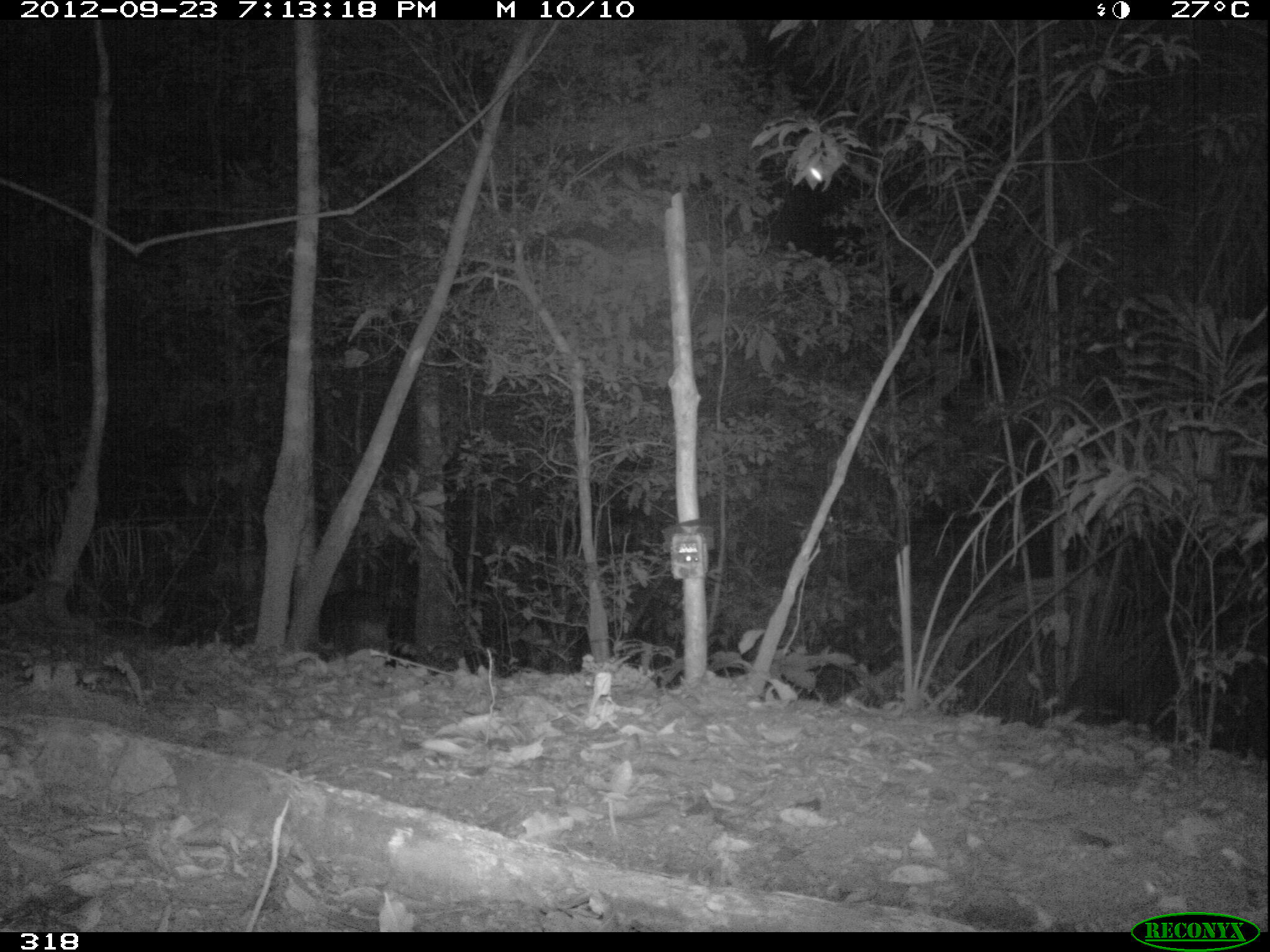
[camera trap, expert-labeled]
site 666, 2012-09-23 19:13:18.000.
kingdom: Animalia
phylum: Chordata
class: Mammalia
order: Artiodactyla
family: Tayassuidae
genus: Tayassu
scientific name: Tayassu pecari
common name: white-lipped peccary